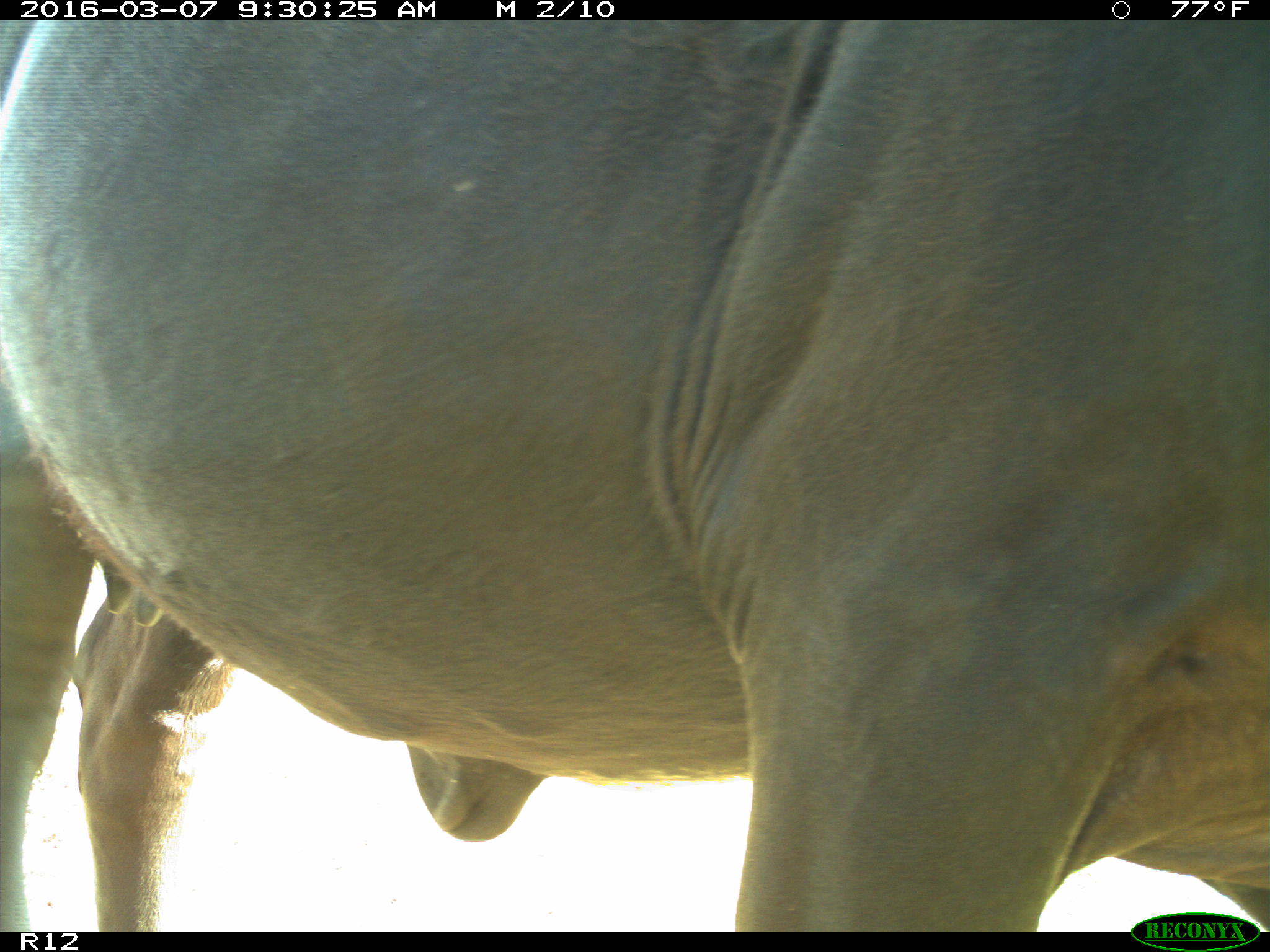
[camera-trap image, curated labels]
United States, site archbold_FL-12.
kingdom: Animalia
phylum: Chordata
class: Mammalia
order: Artiodactyla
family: Bovidae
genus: Bos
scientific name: Bos taurus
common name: domestic cow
Bos taurus (domestic cow).